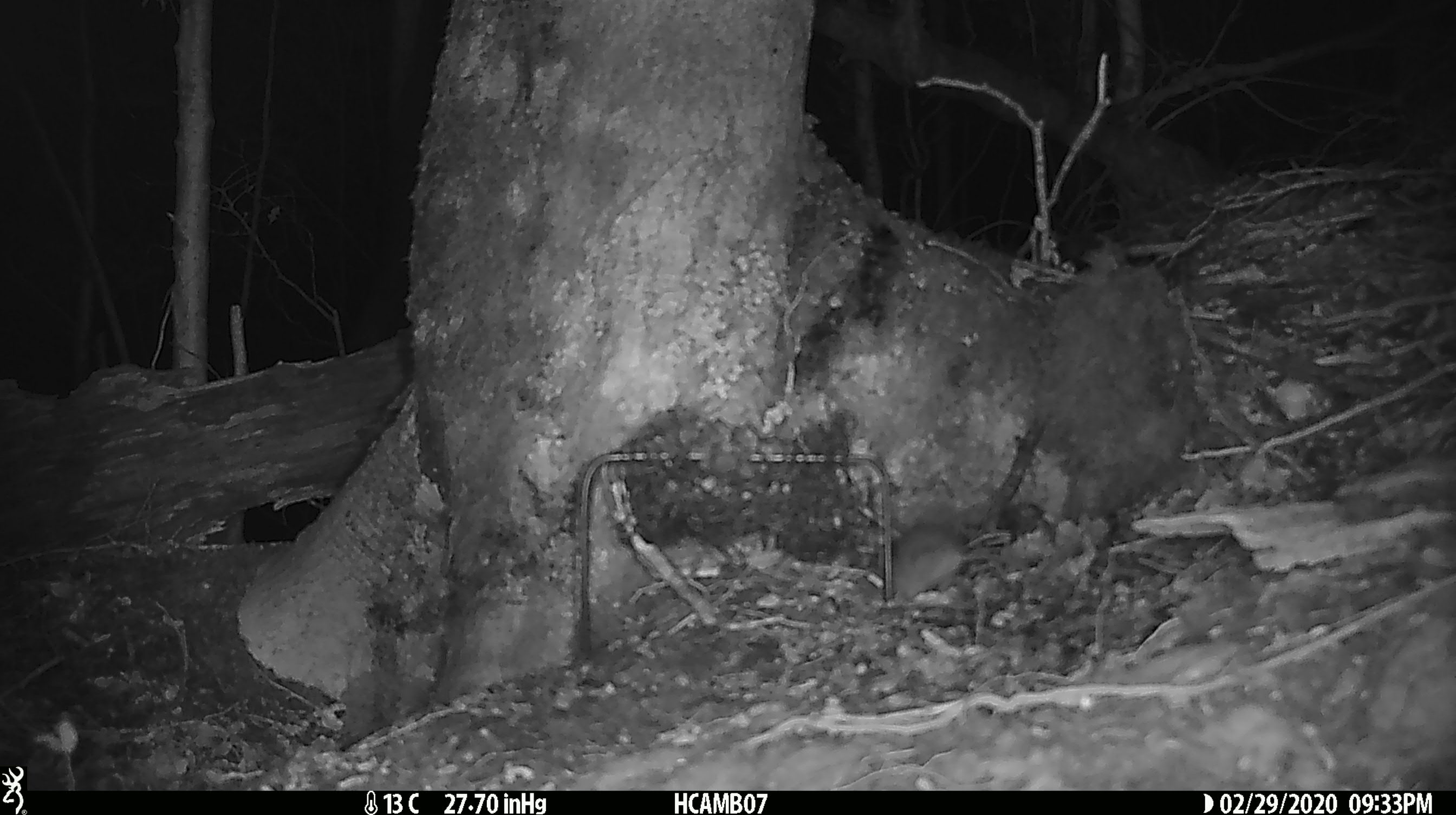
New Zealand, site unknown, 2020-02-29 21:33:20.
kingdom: Animalia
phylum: Chordata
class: Mammalia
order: Rodentia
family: Muridae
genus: Mus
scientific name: Mus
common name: mouse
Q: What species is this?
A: Mouse (Mus).